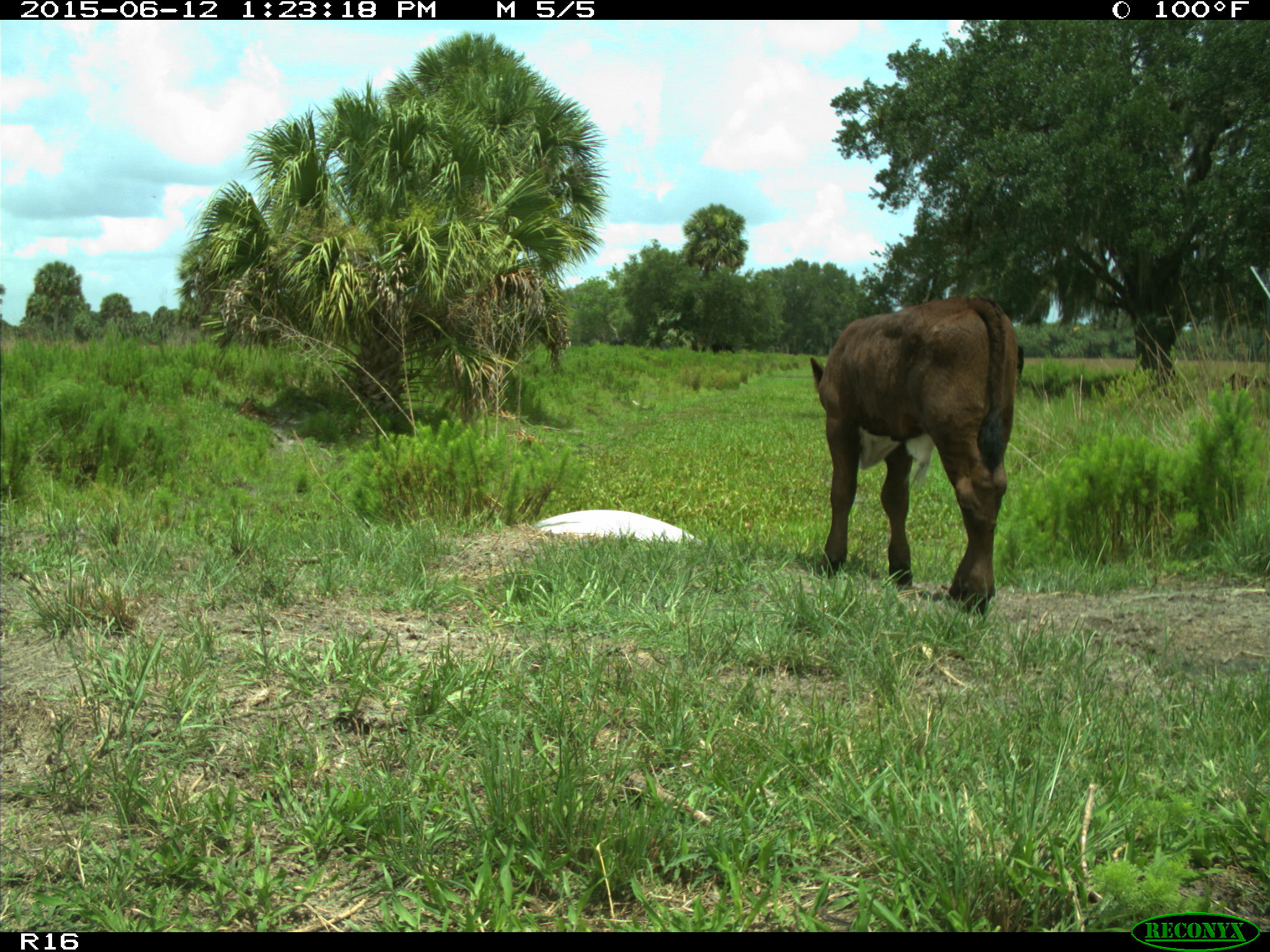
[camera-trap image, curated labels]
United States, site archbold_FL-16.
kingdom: Animalia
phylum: Chordata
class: Mammalia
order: Artiodactyla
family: Bovidae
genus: Bos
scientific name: Bos taurus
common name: domestic cow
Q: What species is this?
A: Bos taurus (domestic cow).